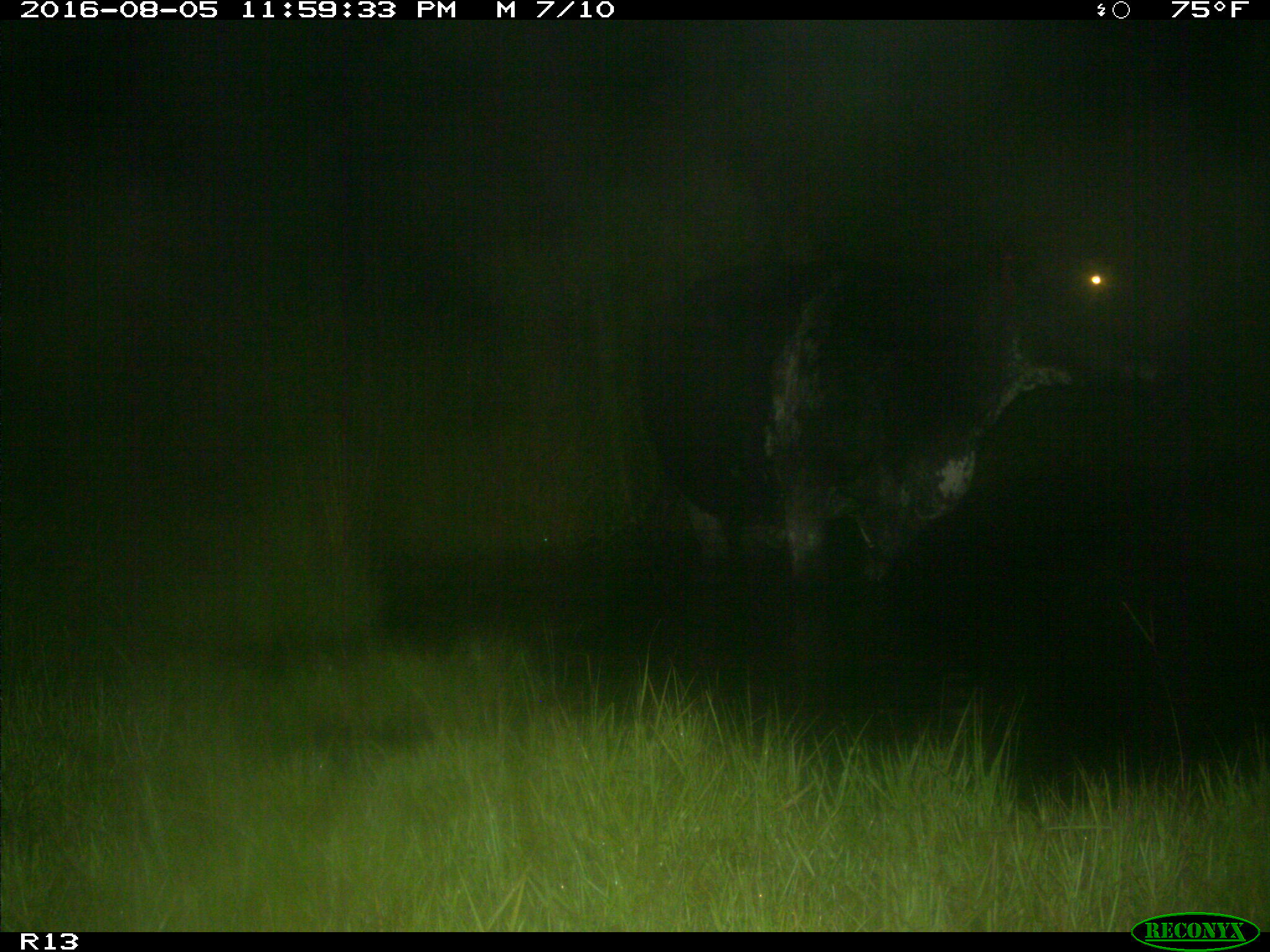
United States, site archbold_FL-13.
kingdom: Animalia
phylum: Chordata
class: Mammalia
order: Artiodactyla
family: Bovidae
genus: Bos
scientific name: Bos taurus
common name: domestic cow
Bos taurus (domestic cow).